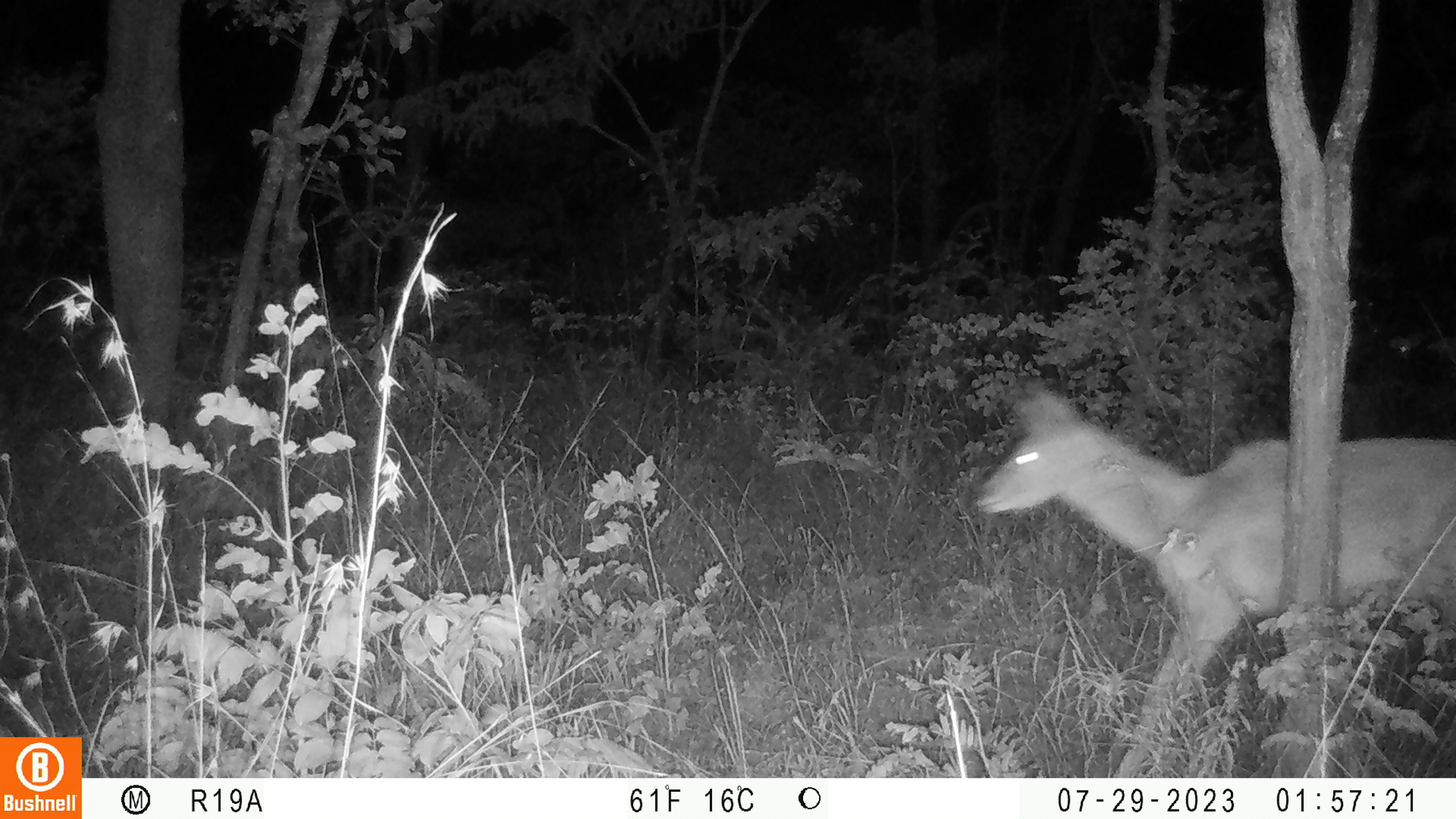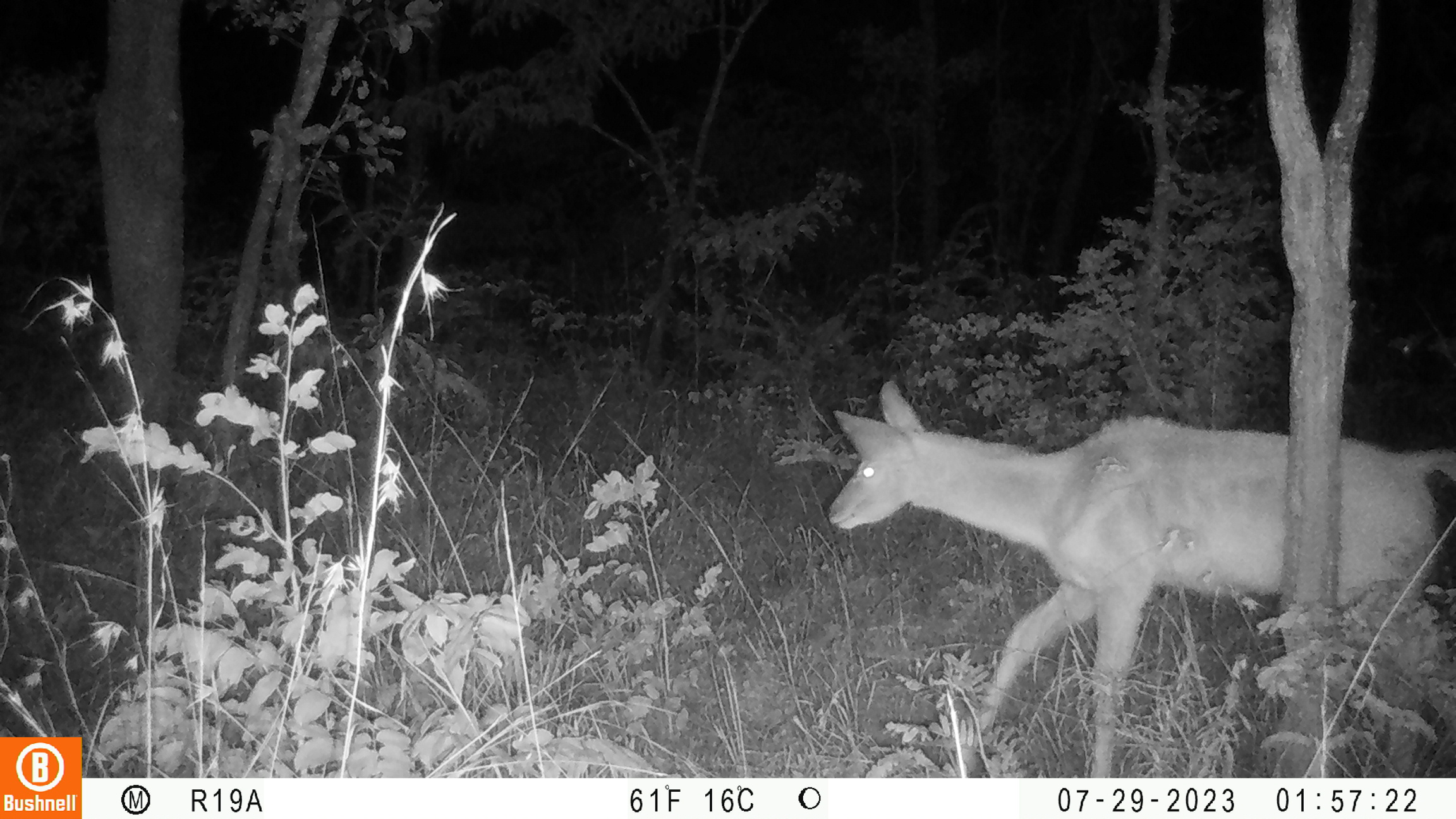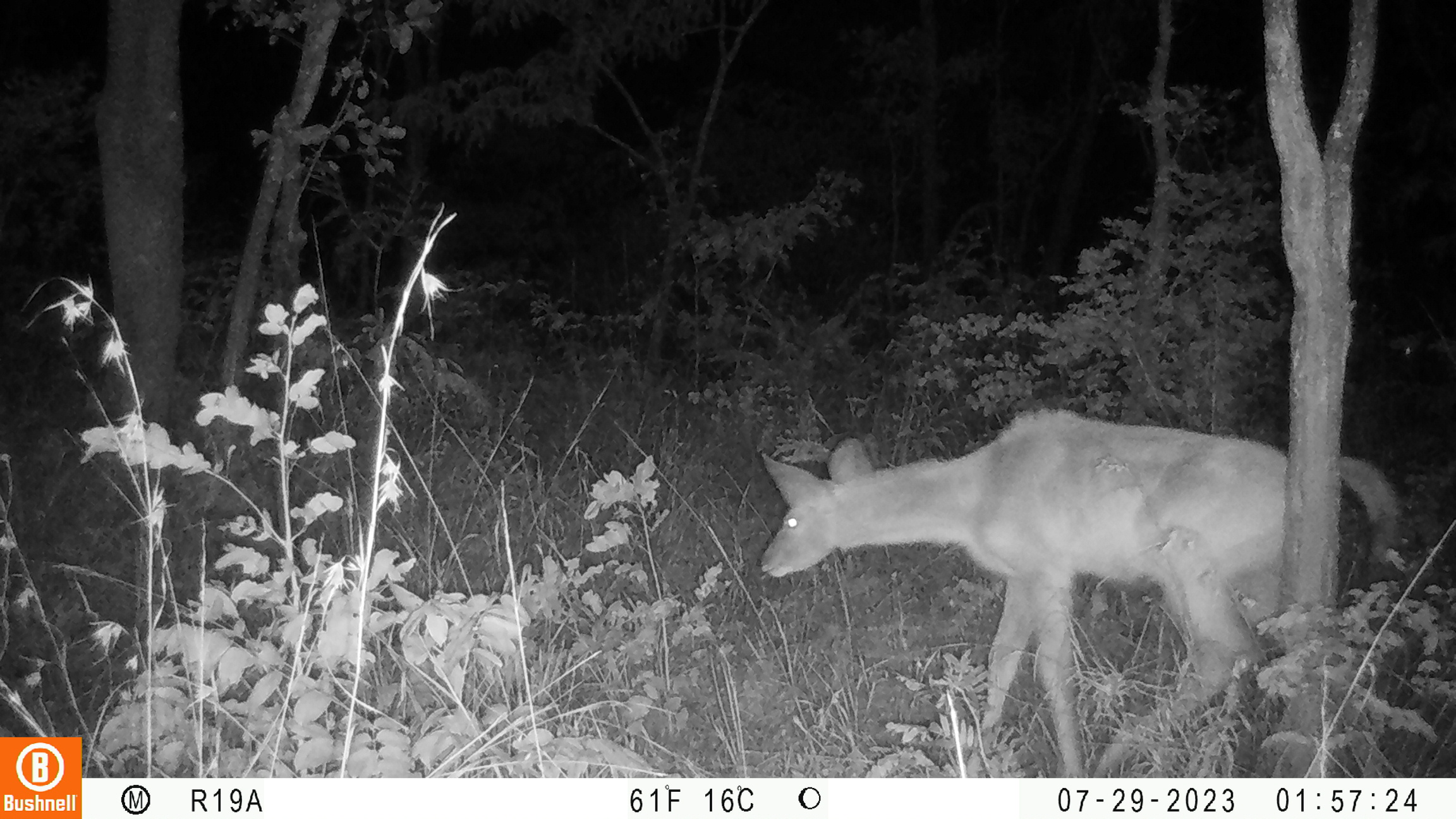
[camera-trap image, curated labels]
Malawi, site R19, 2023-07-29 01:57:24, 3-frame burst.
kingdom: Animalia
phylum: Chordata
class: Mammalia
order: Artiodactyla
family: Bovidae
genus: Tragelaphus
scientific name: Tragelaphus strepsiceros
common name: greater kudu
Greater kudu (Tragelaphus strepsiceros), count 1.